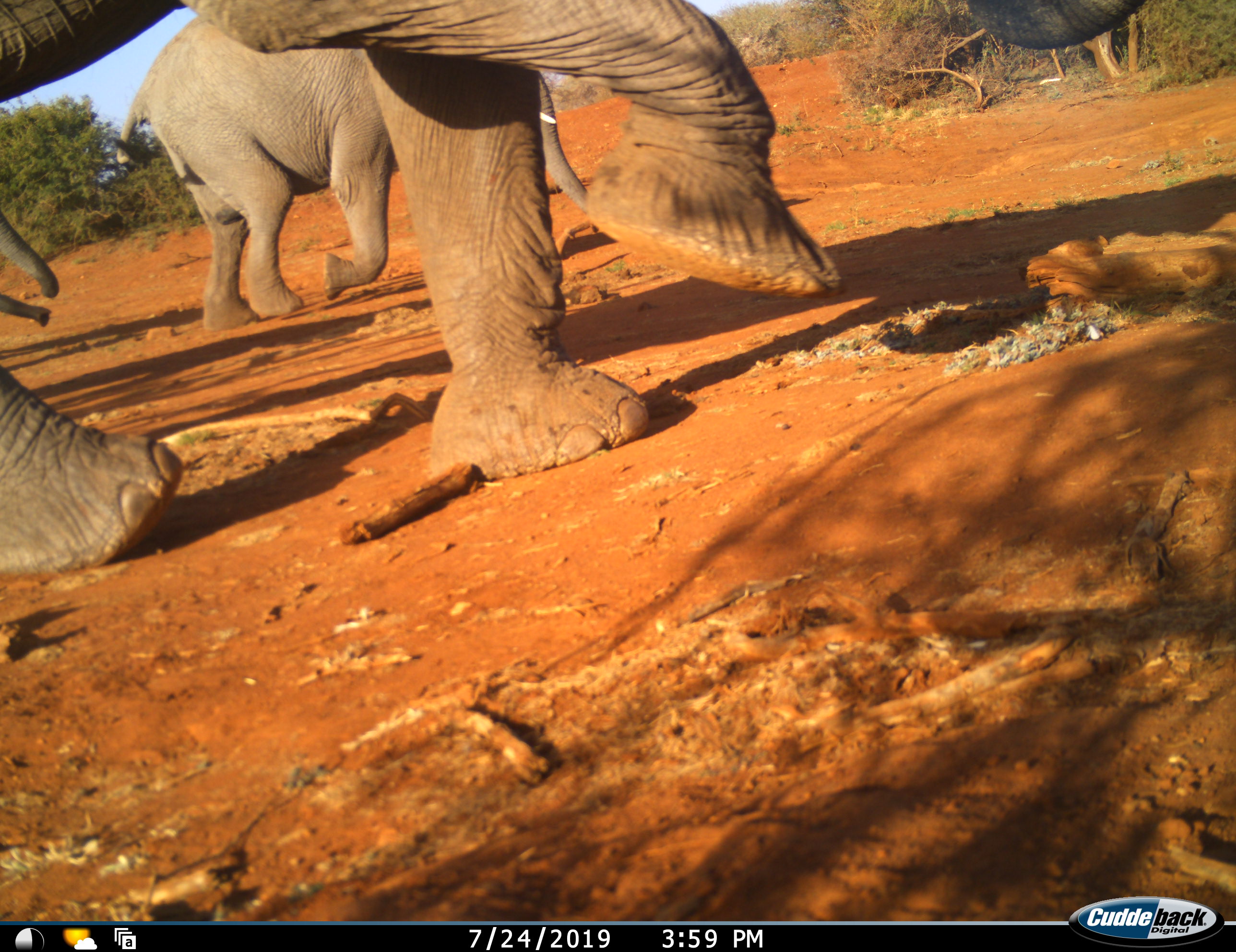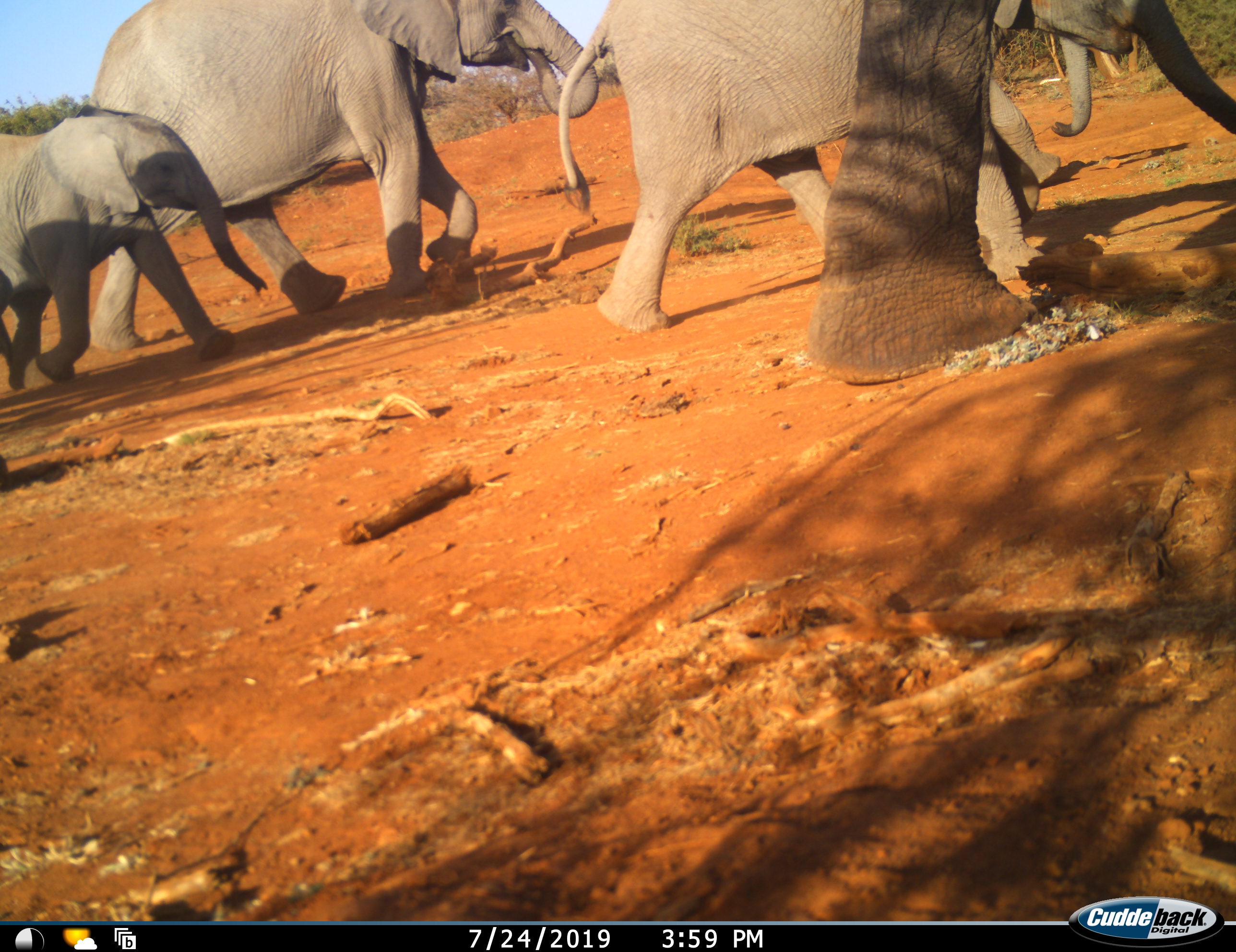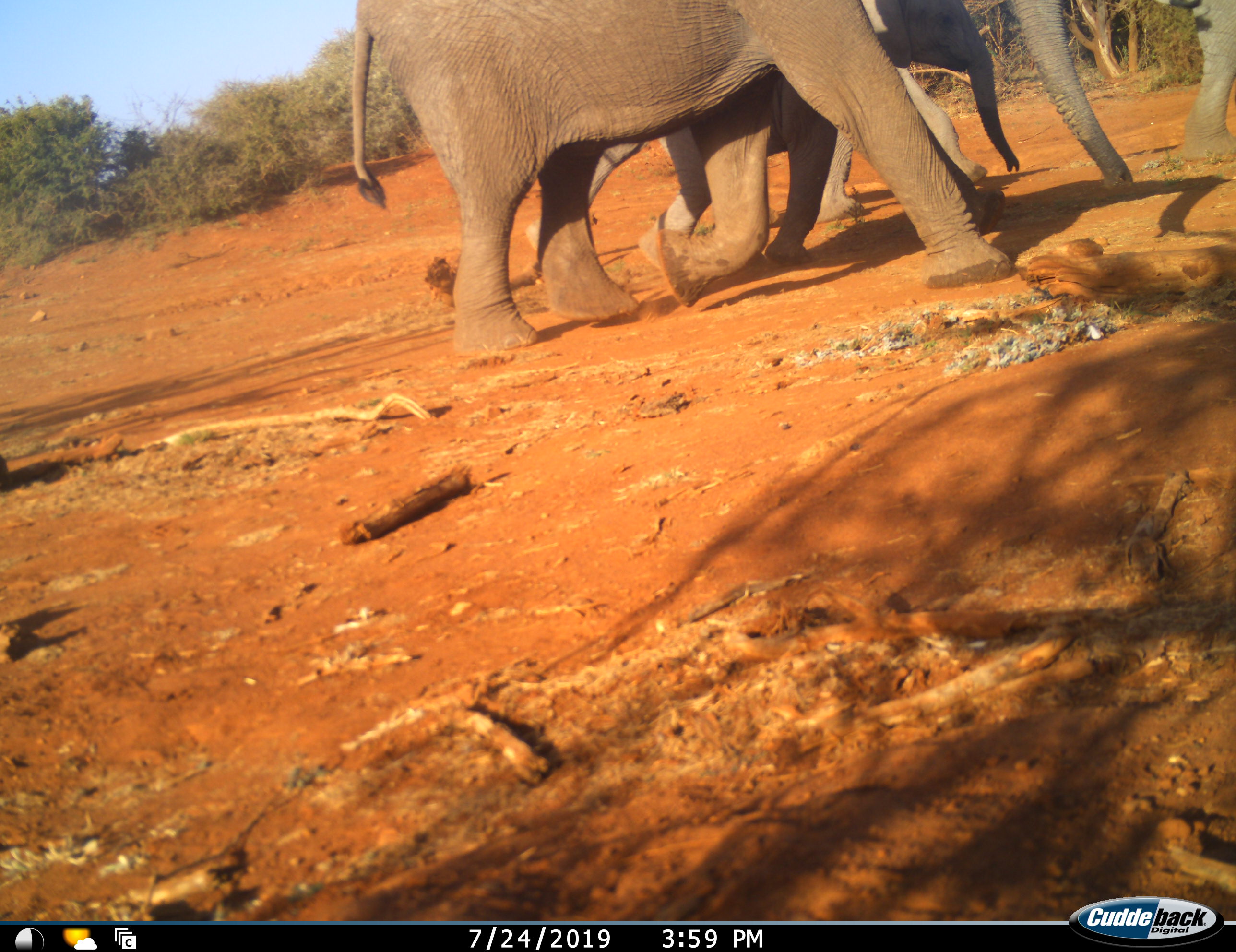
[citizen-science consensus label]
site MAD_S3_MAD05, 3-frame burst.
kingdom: Animalia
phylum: Chordata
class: Mammalia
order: Proboscidea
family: Elephantidae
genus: Loxodonta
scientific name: Loxodonta africana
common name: african bush elephant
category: elephant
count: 5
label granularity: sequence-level